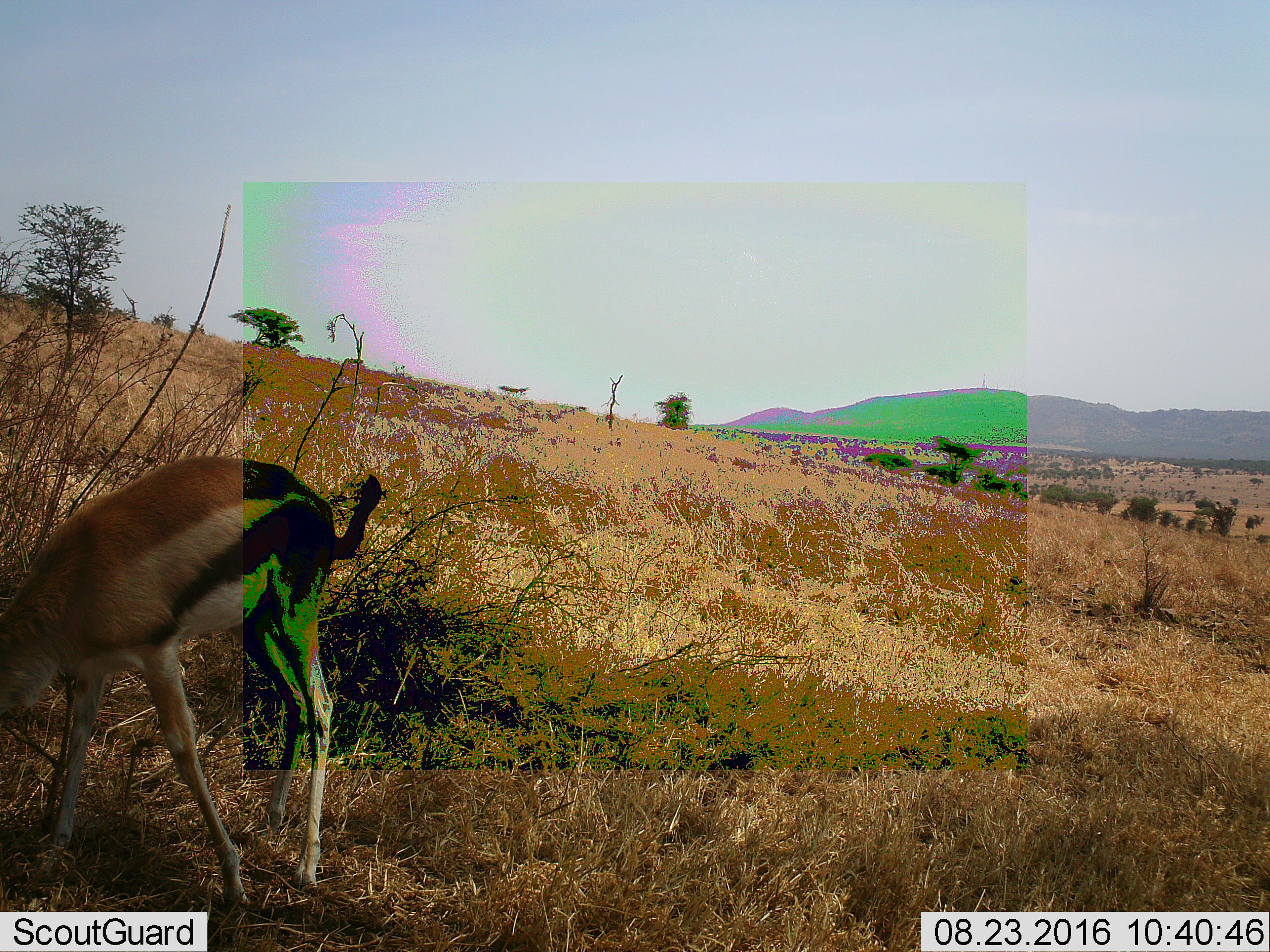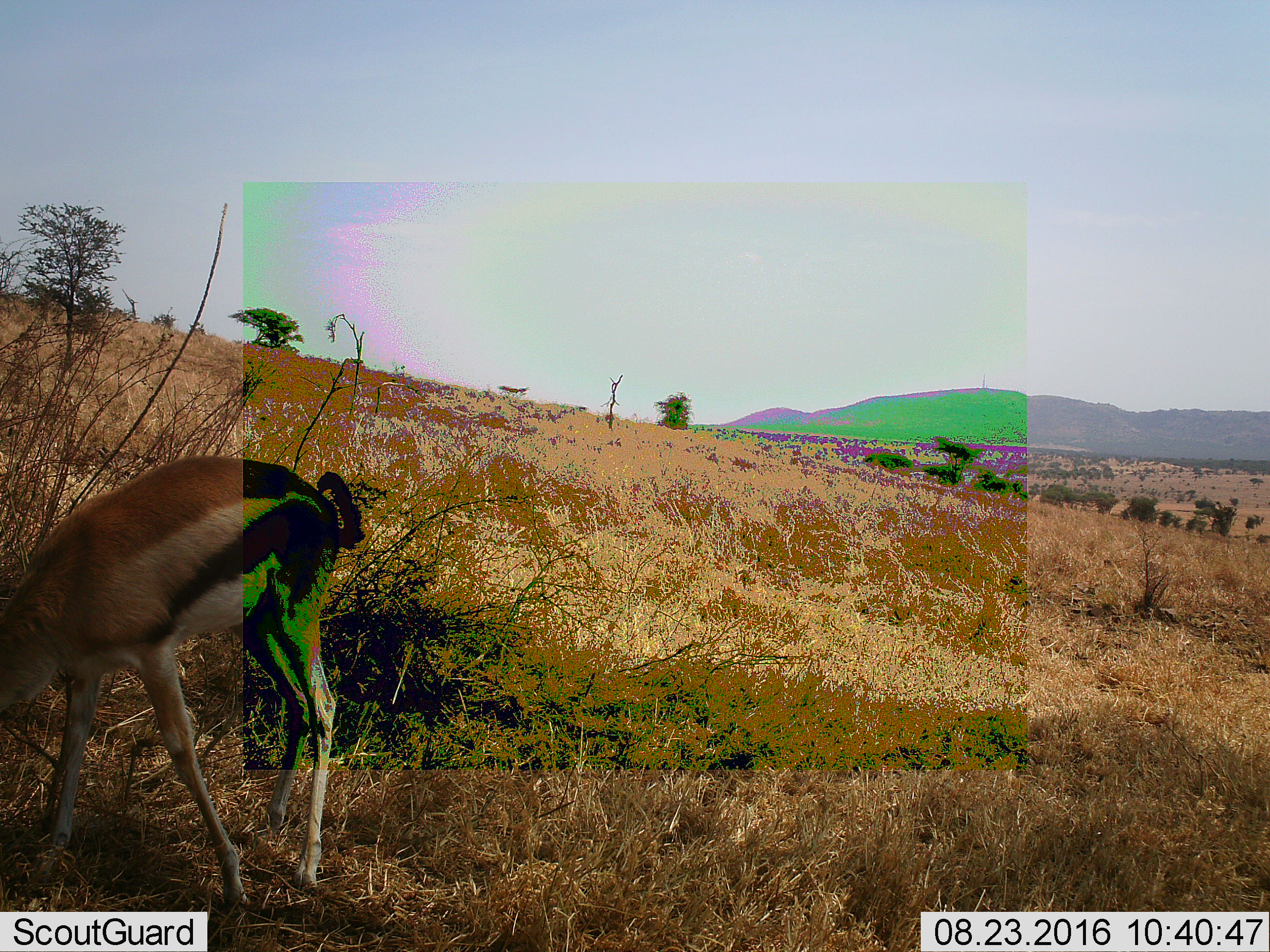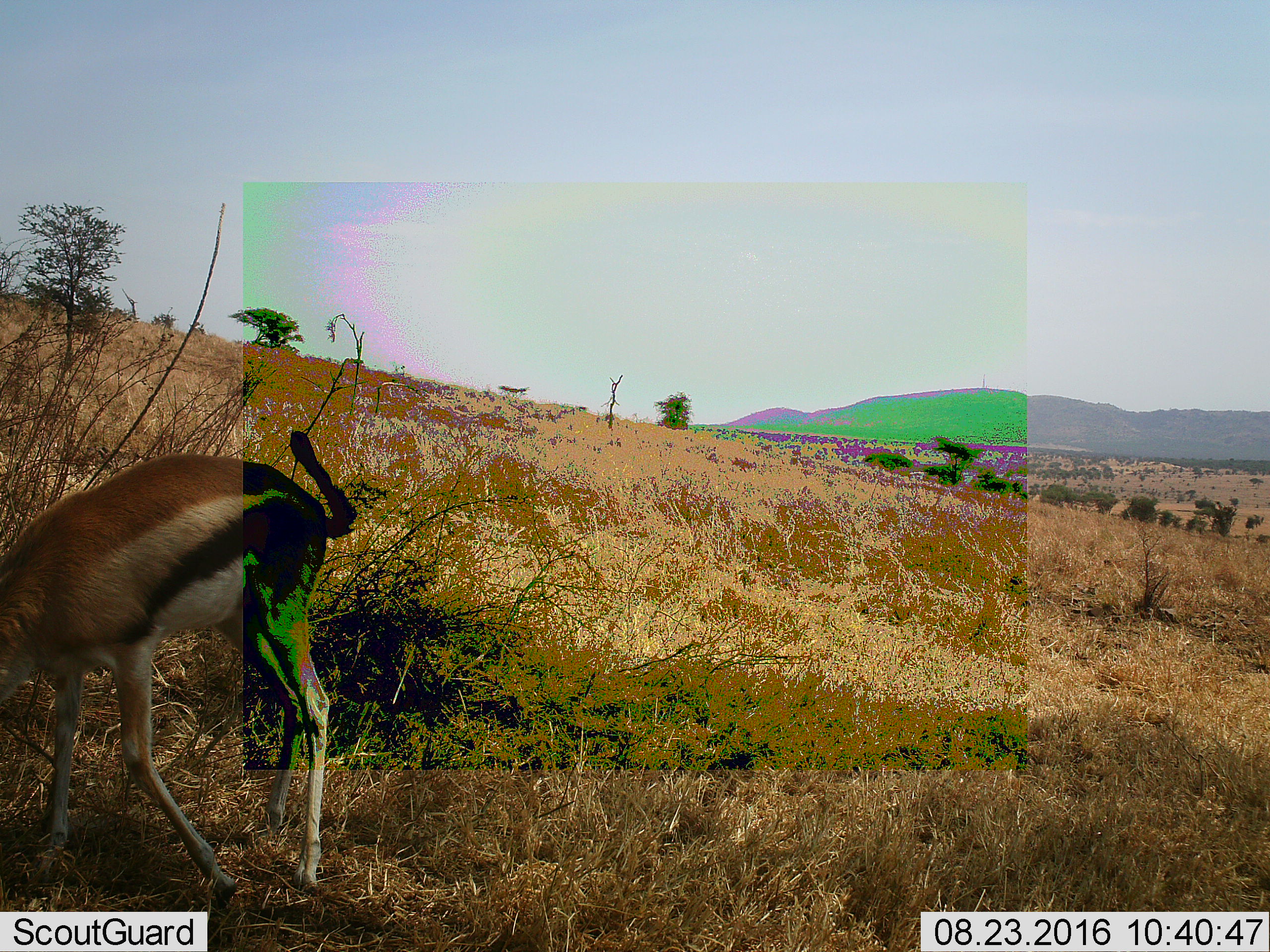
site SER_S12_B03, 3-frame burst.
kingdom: Animalia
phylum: Chordata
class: Mammalia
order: Artiodactyla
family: Bovidae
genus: Eudorcas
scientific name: Eudorcas thomsonii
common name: thomson's gazelle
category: gazellethomsons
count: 1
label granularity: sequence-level